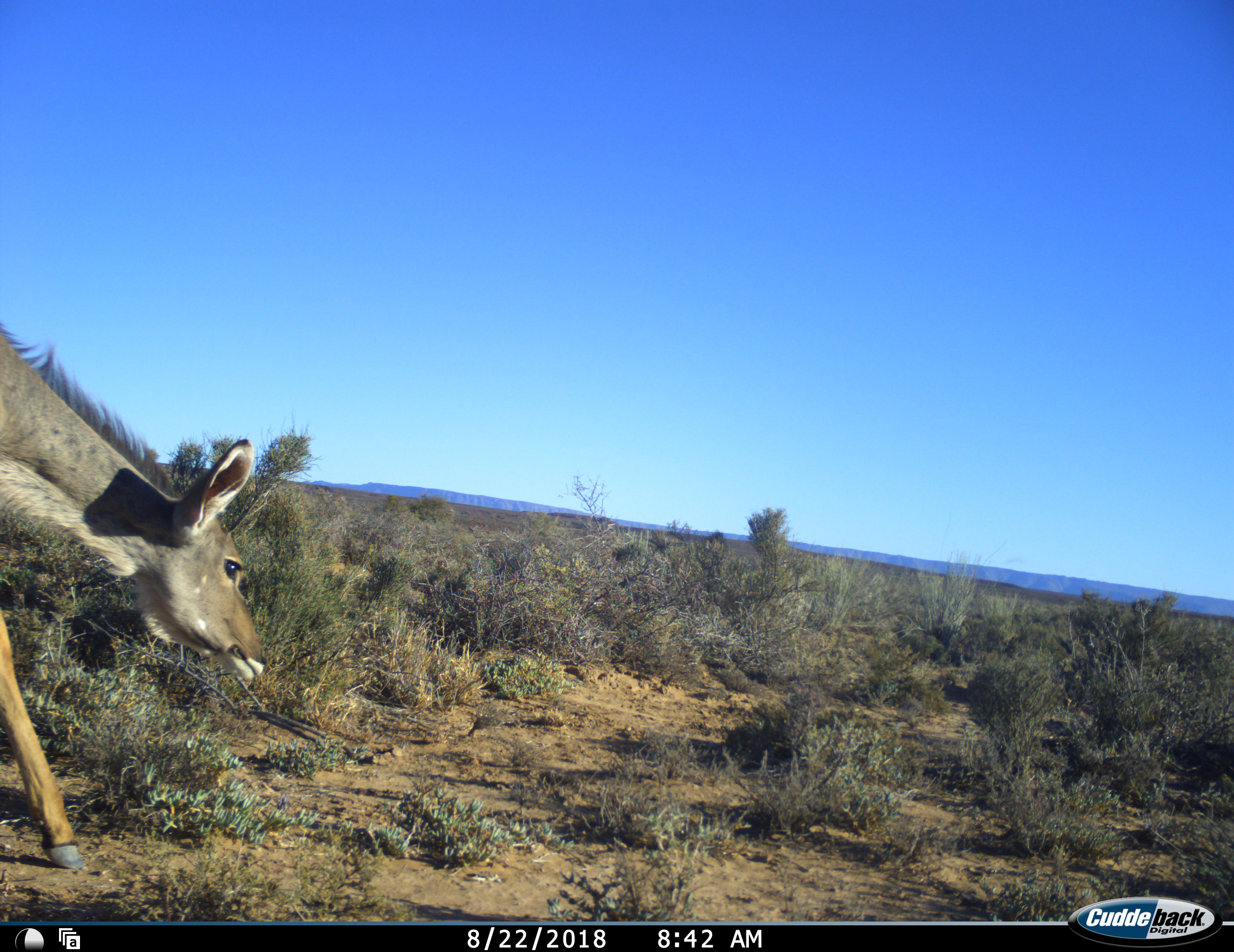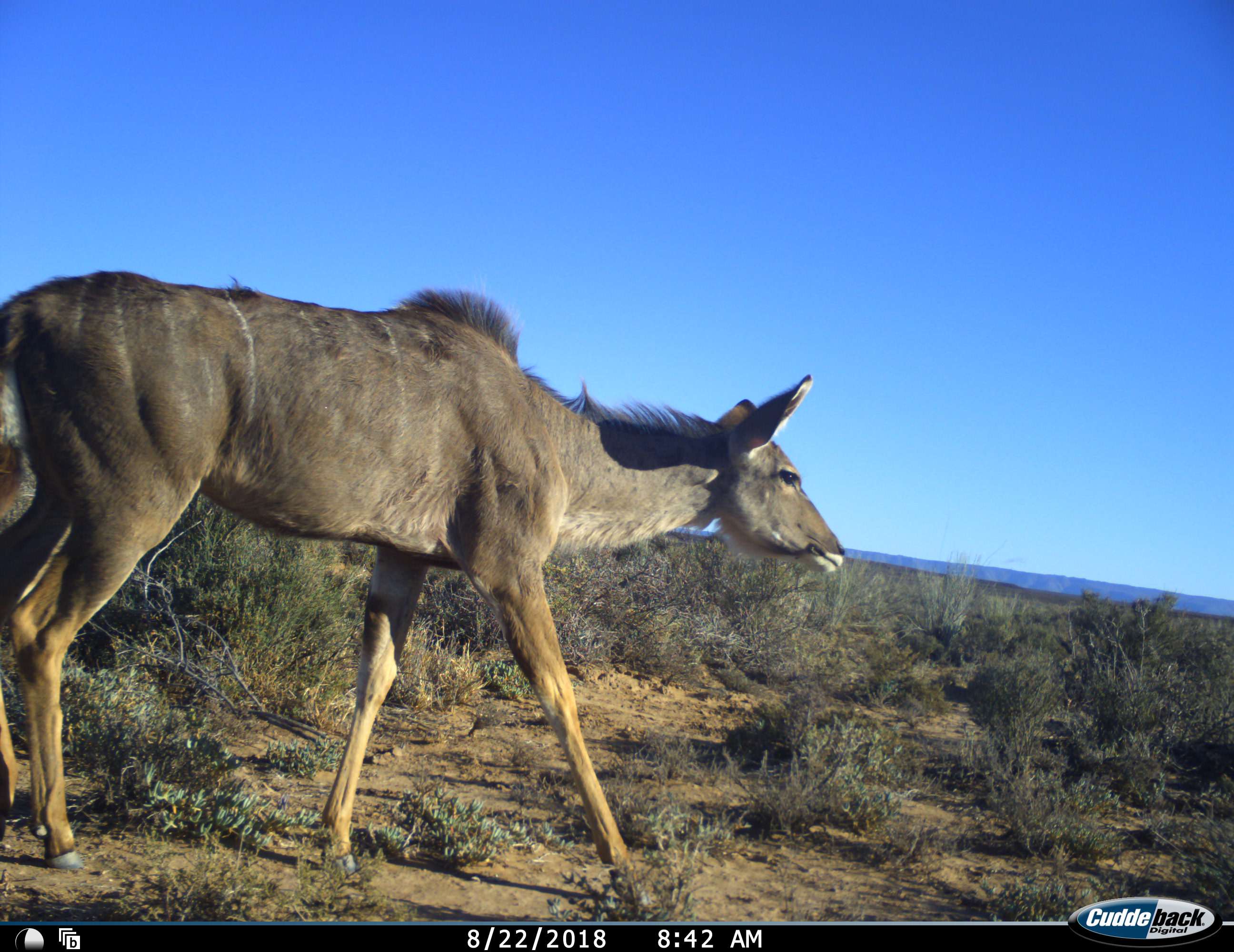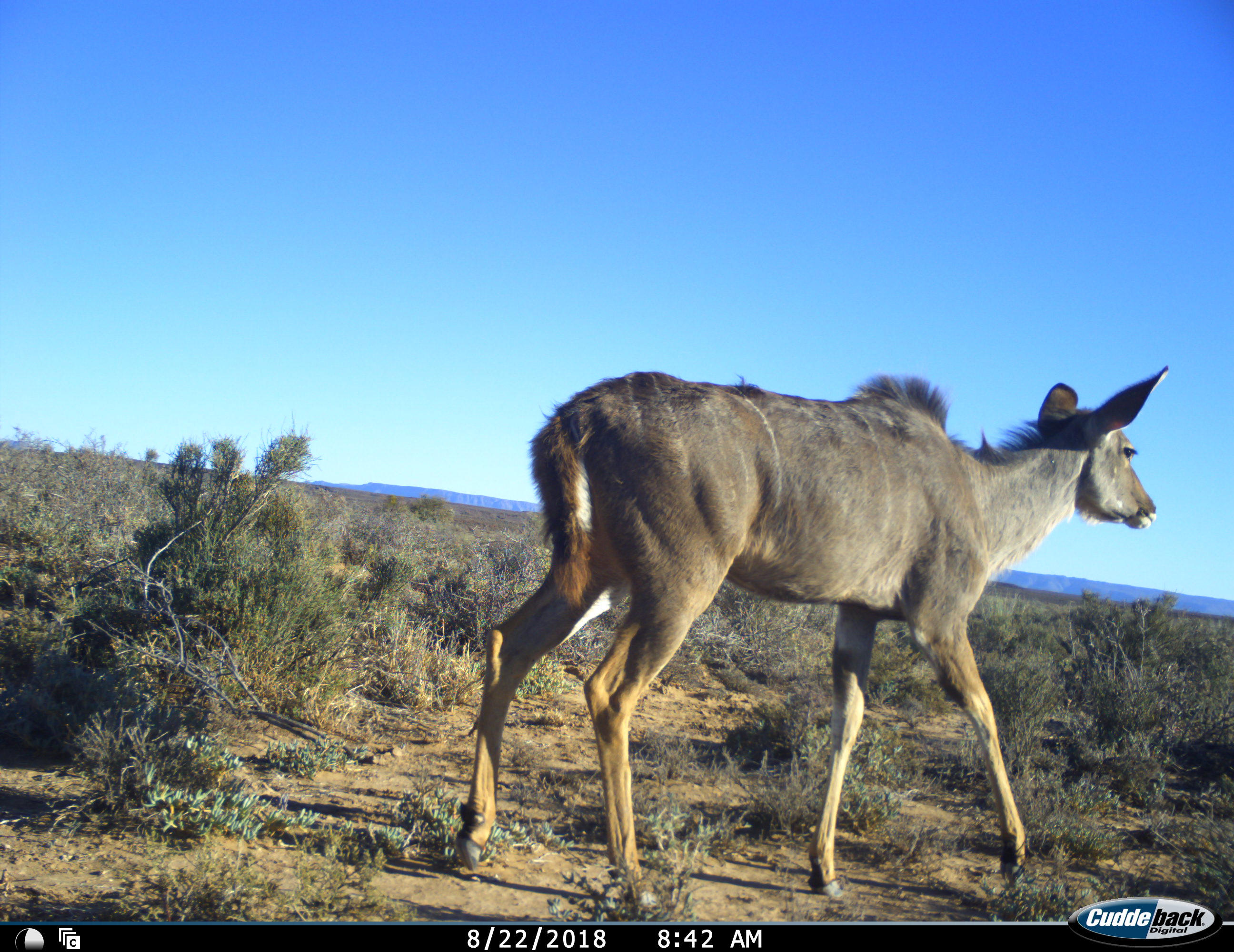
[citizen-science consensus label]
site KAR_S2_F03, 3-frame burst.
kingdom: Animalia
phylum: Chordata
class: Mammalia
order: Artiodactyla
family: Bovidae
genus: Tragelaphus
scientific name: Tragelaphus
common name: kudu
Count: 1.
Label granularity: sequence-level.